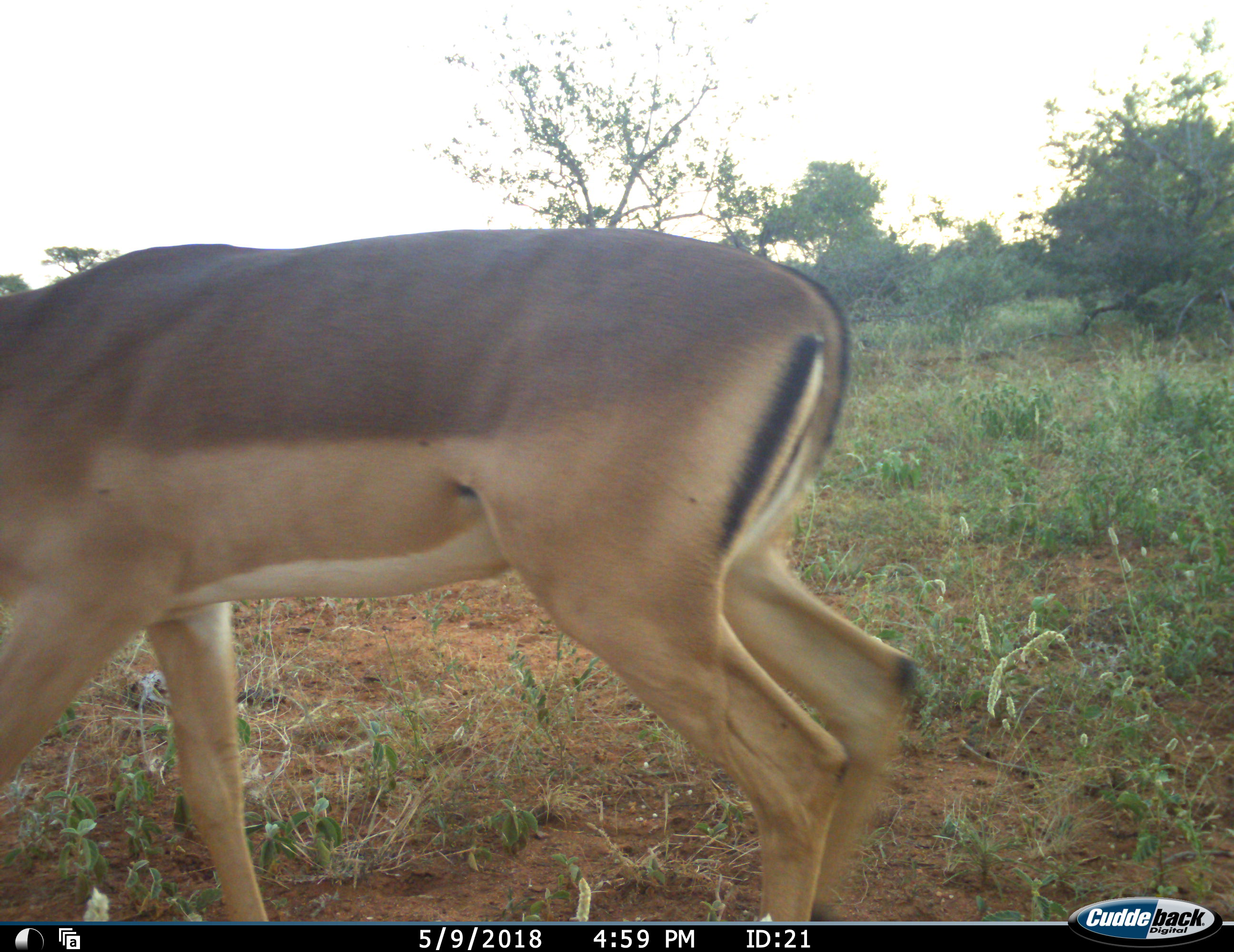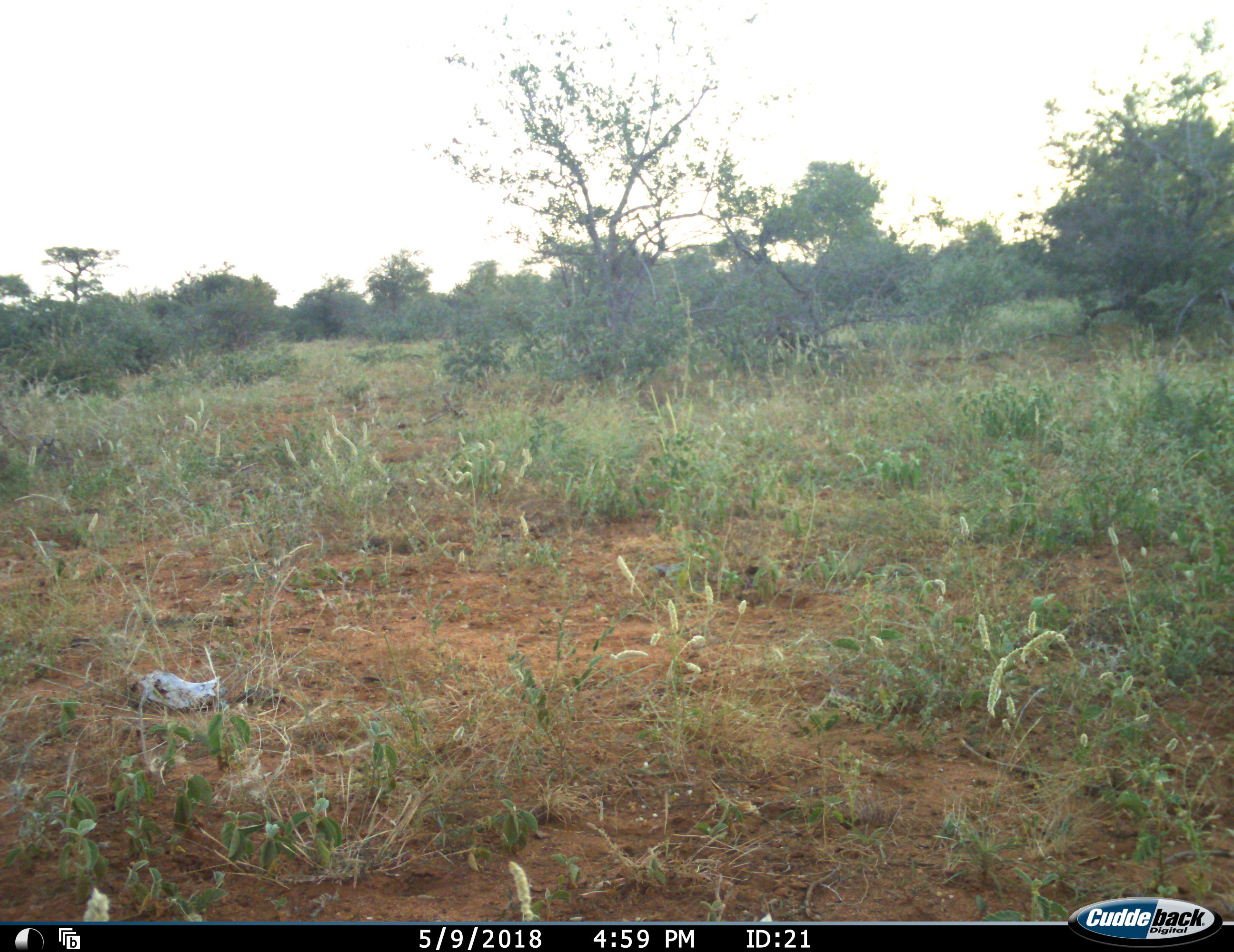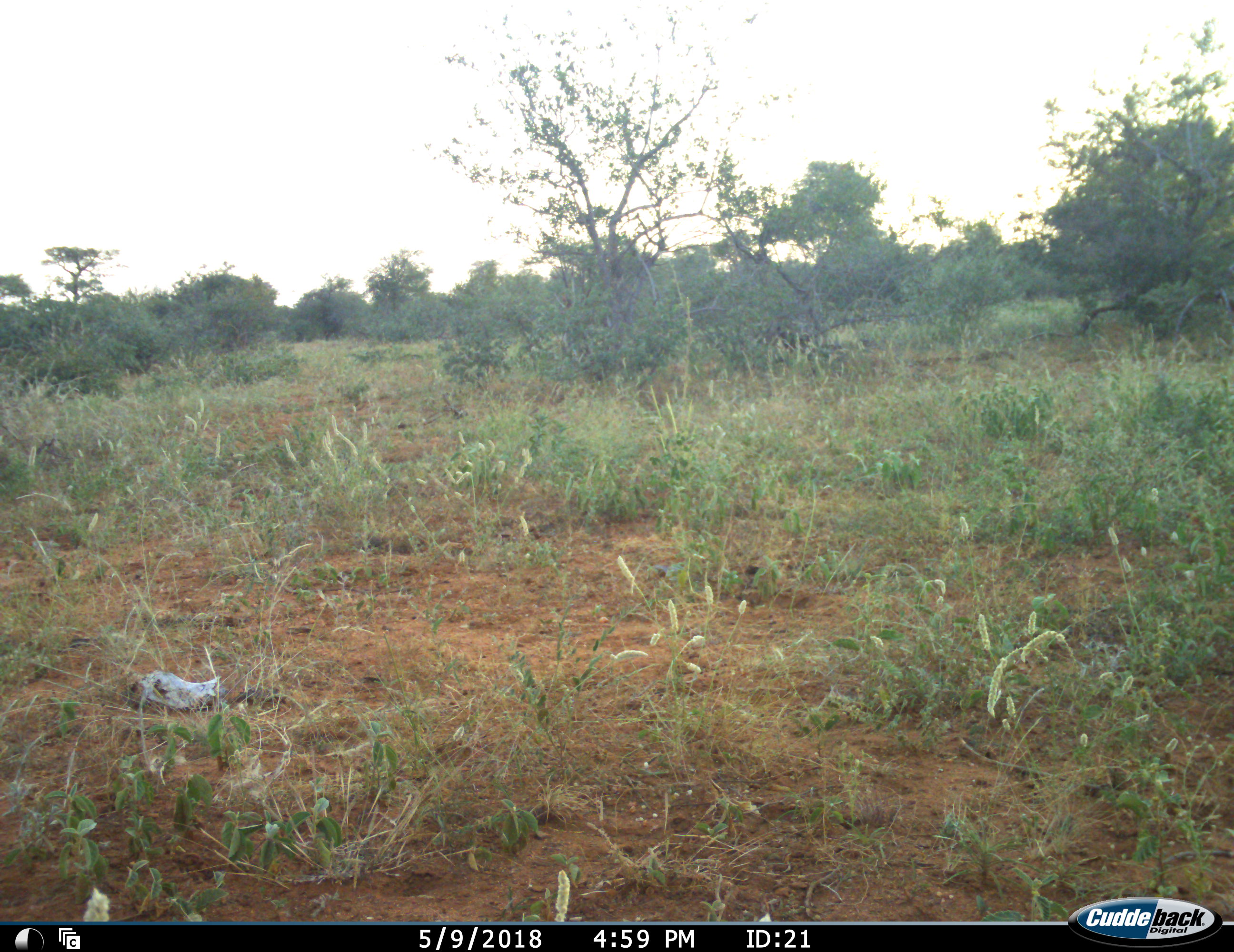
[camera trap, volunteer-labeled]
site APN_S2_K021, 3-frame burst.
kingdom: Animalia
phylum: Chordata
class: Mammalia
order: Artiodactyla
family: Bovidae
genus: Aepyceros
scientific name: Aepyceros melampus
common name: impala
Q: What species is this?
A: Impala (Aepyceros melampus).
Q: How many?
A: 1.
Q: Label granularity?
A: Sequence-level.